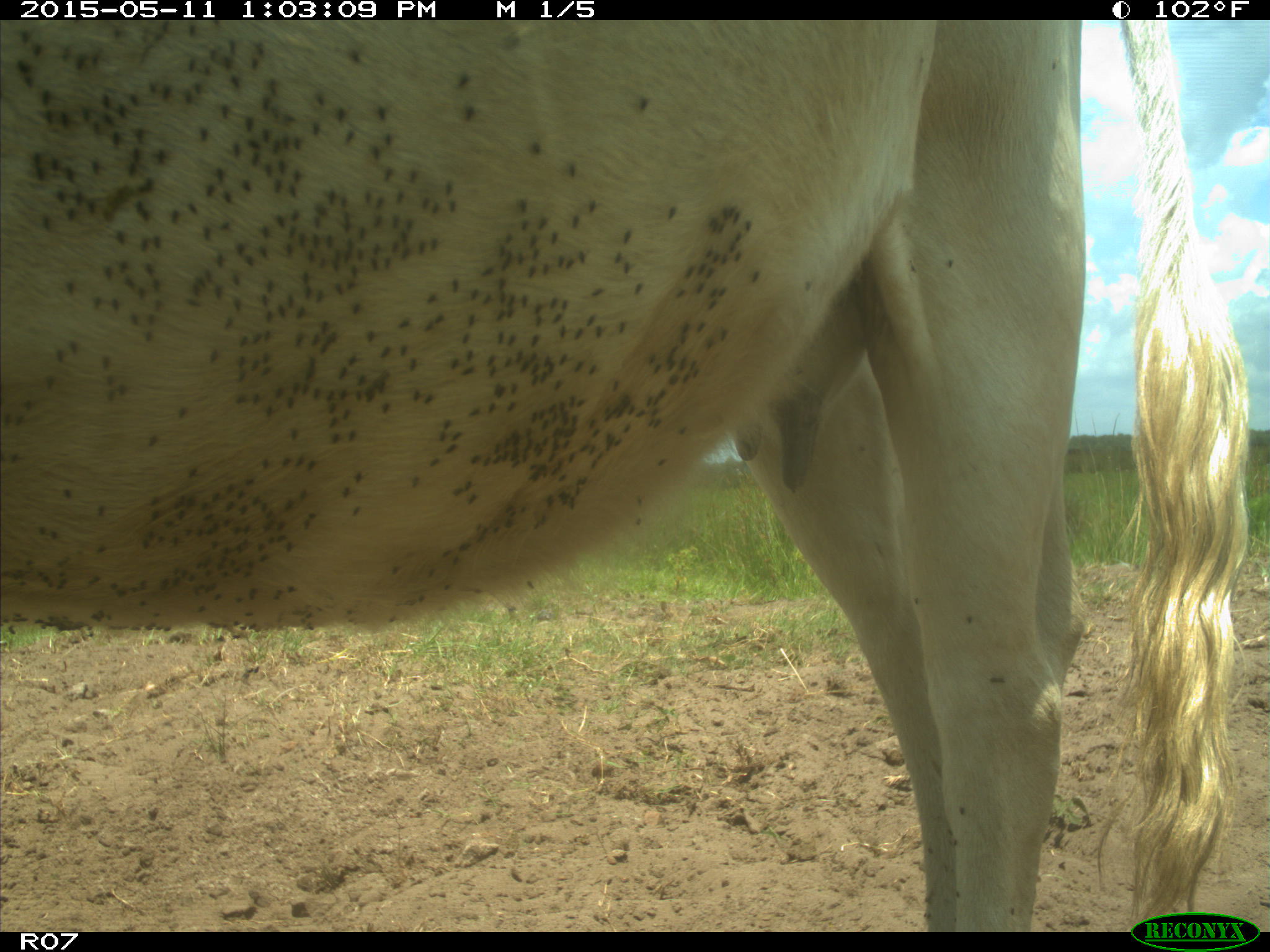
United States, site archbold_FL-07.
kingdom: Animalia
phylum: Chordata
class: Mammalia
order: Artiodactyla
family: Bovidae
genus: Bos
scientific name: Bos taurus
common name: domestic cow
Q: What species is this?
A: Bos taurus (domestic cow).